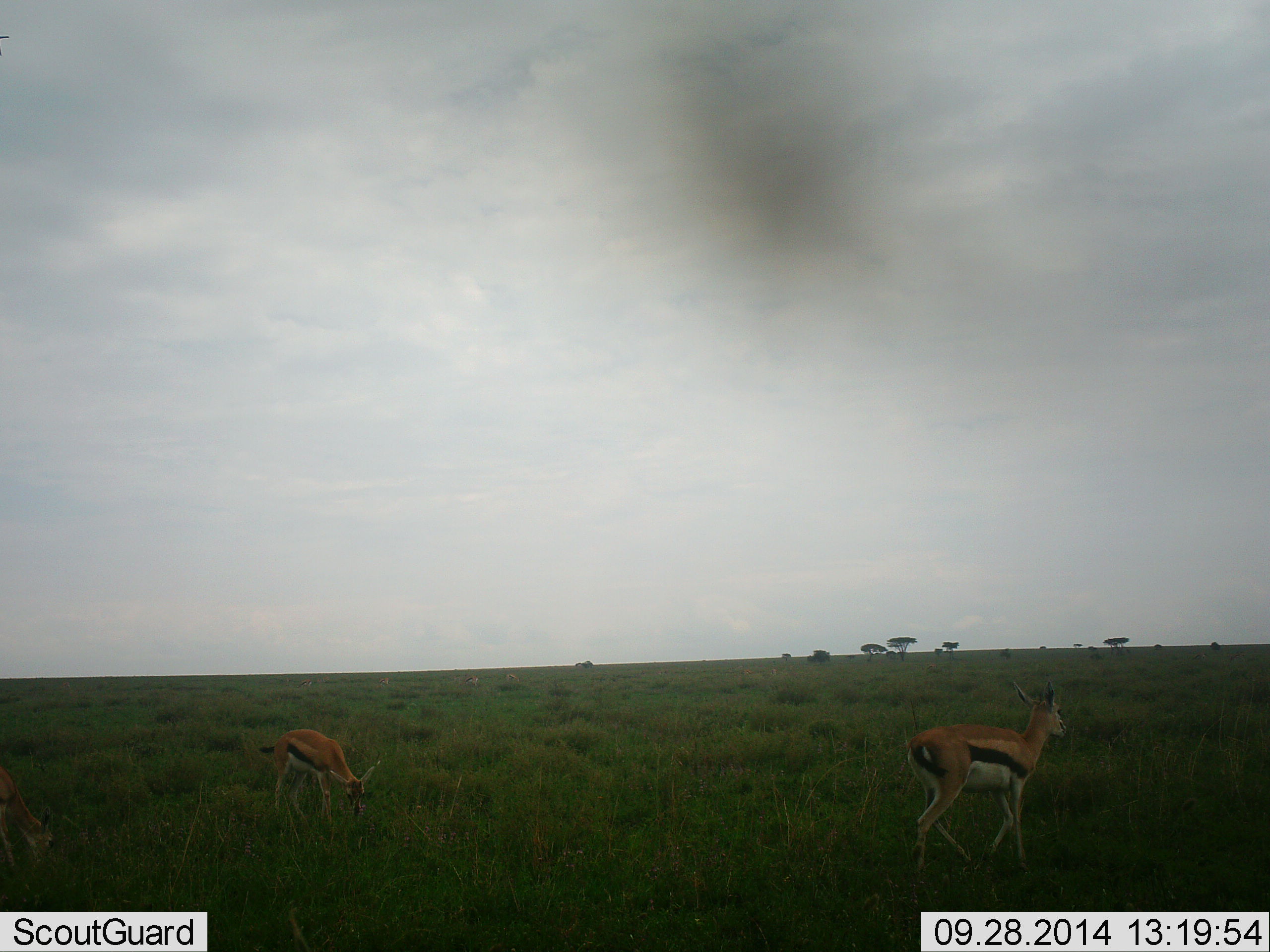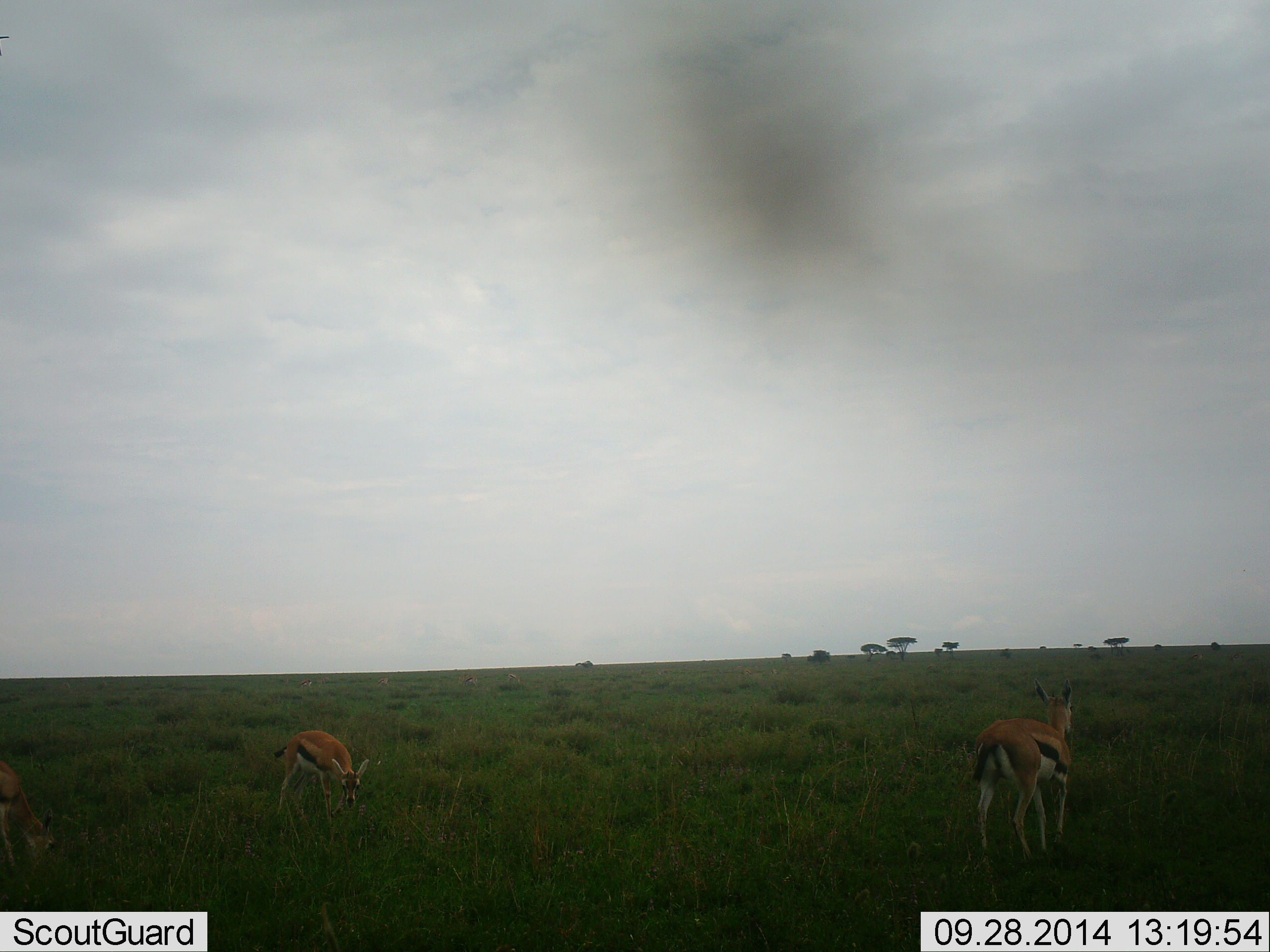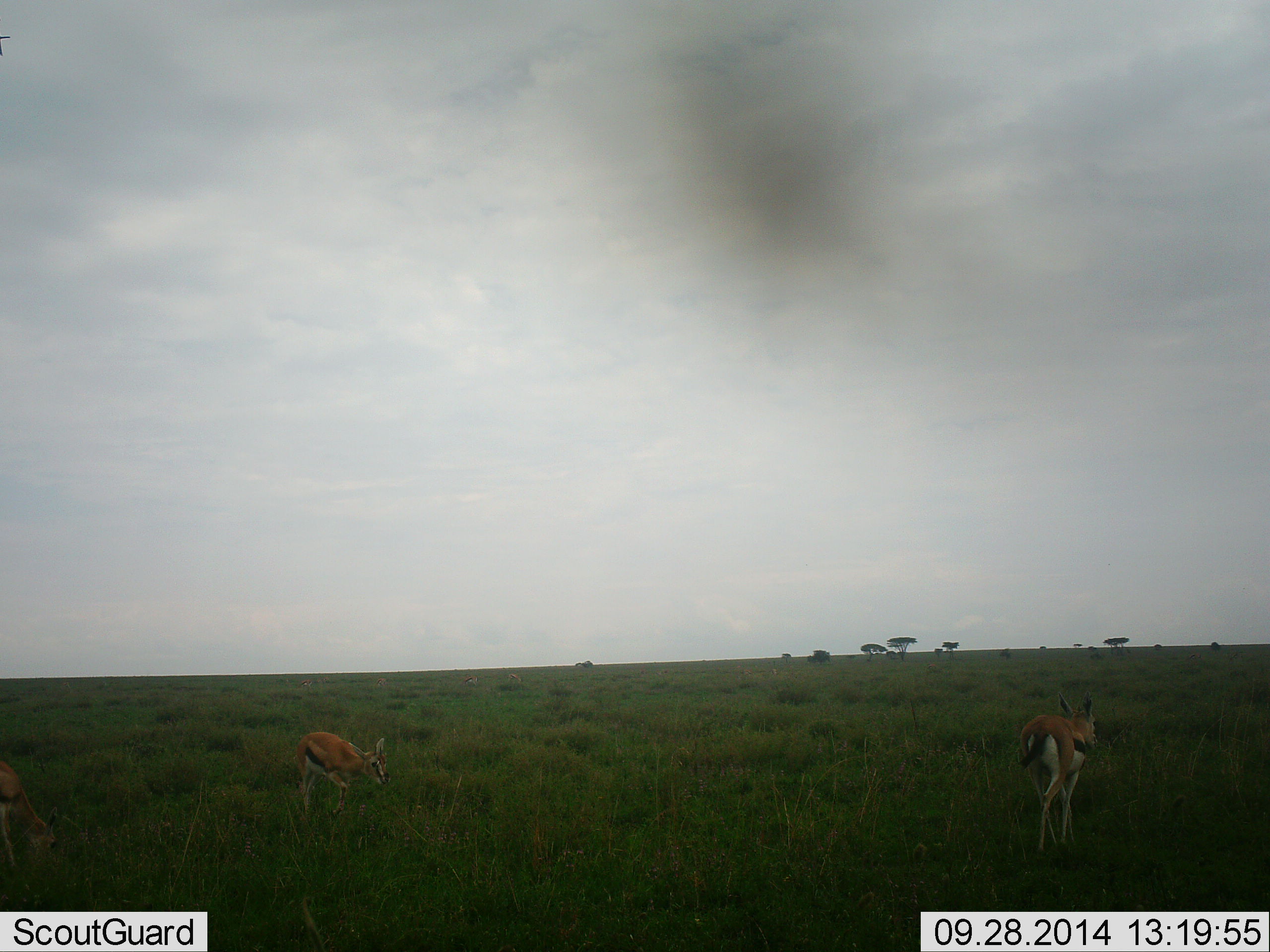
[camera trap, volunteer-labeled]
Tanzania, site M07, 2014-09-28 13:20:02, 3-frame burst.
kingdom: Animalia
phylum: Chordata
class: Mammalia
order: Artiodactyla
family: Bovidae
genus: Eudorcas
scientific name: Eudorcas thomsonii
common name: thomson's gazelle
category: gazellethomsons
Gazellethomsons (thomson's gazelle) (Eudorcas thomsonii), count 2. Behavior (volunteer vote fractions): standing 40%, resting 0%, moving 40%, interacting 0%. Young present (vote fraction): 10%. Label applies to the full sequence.